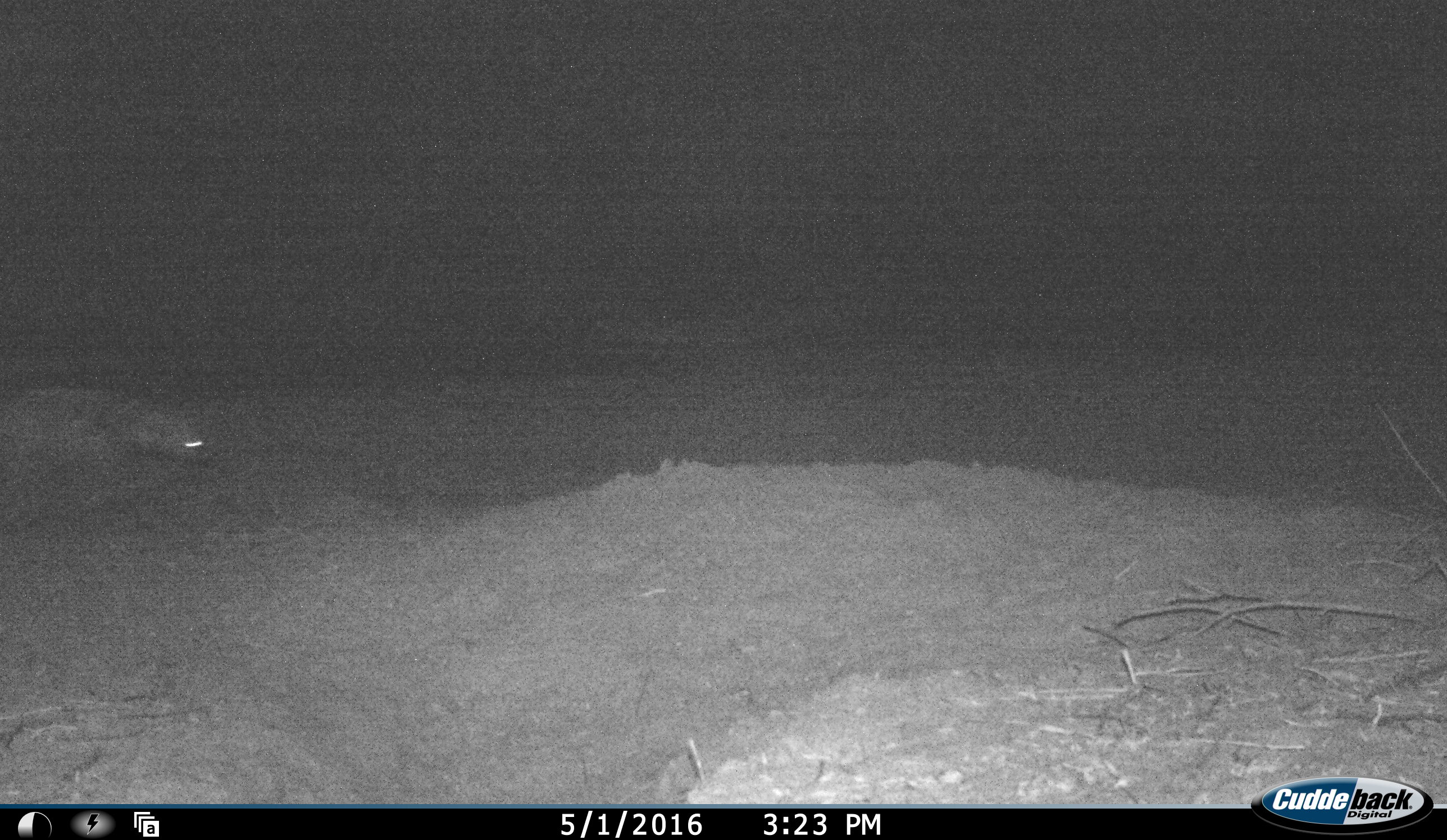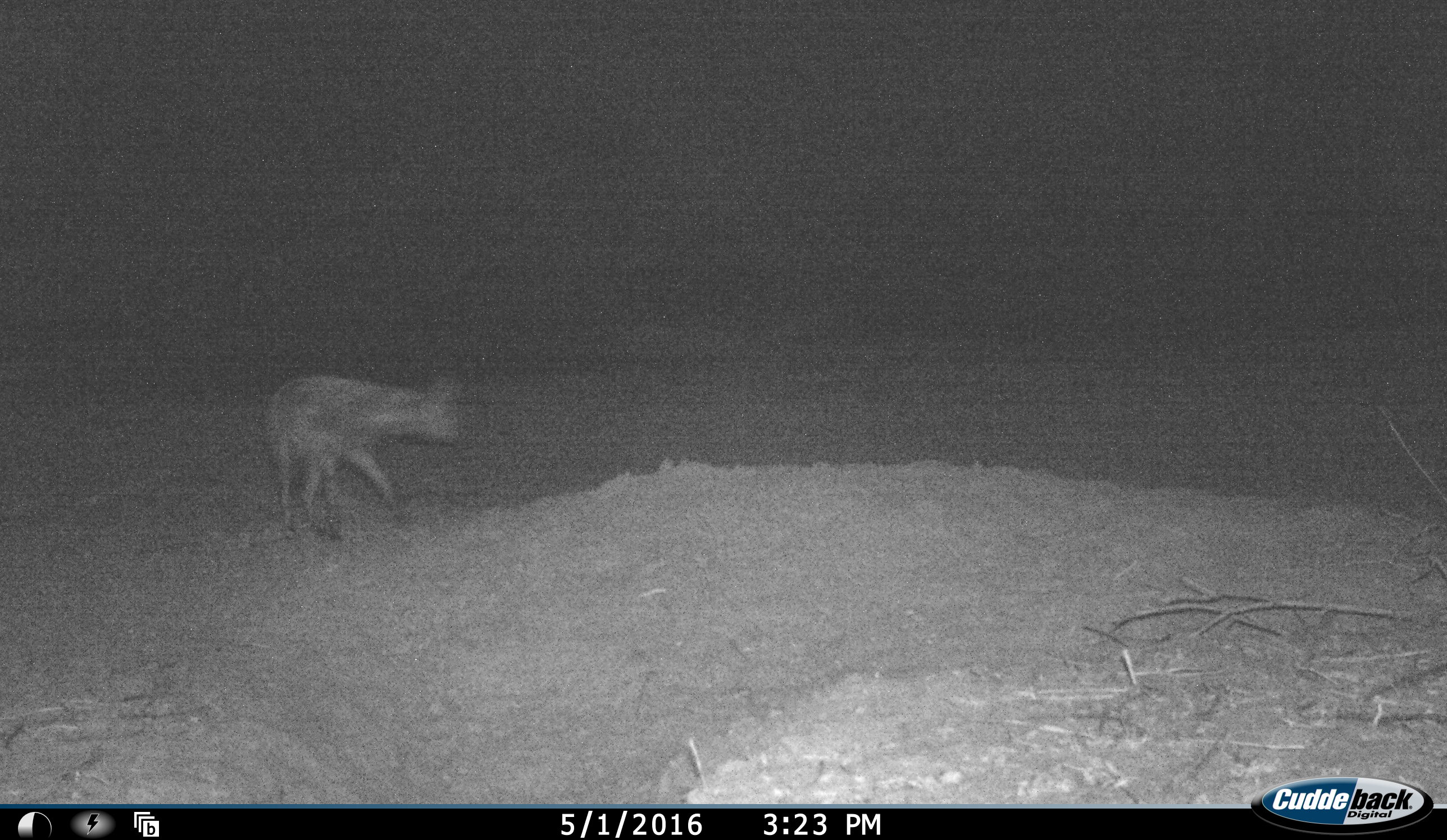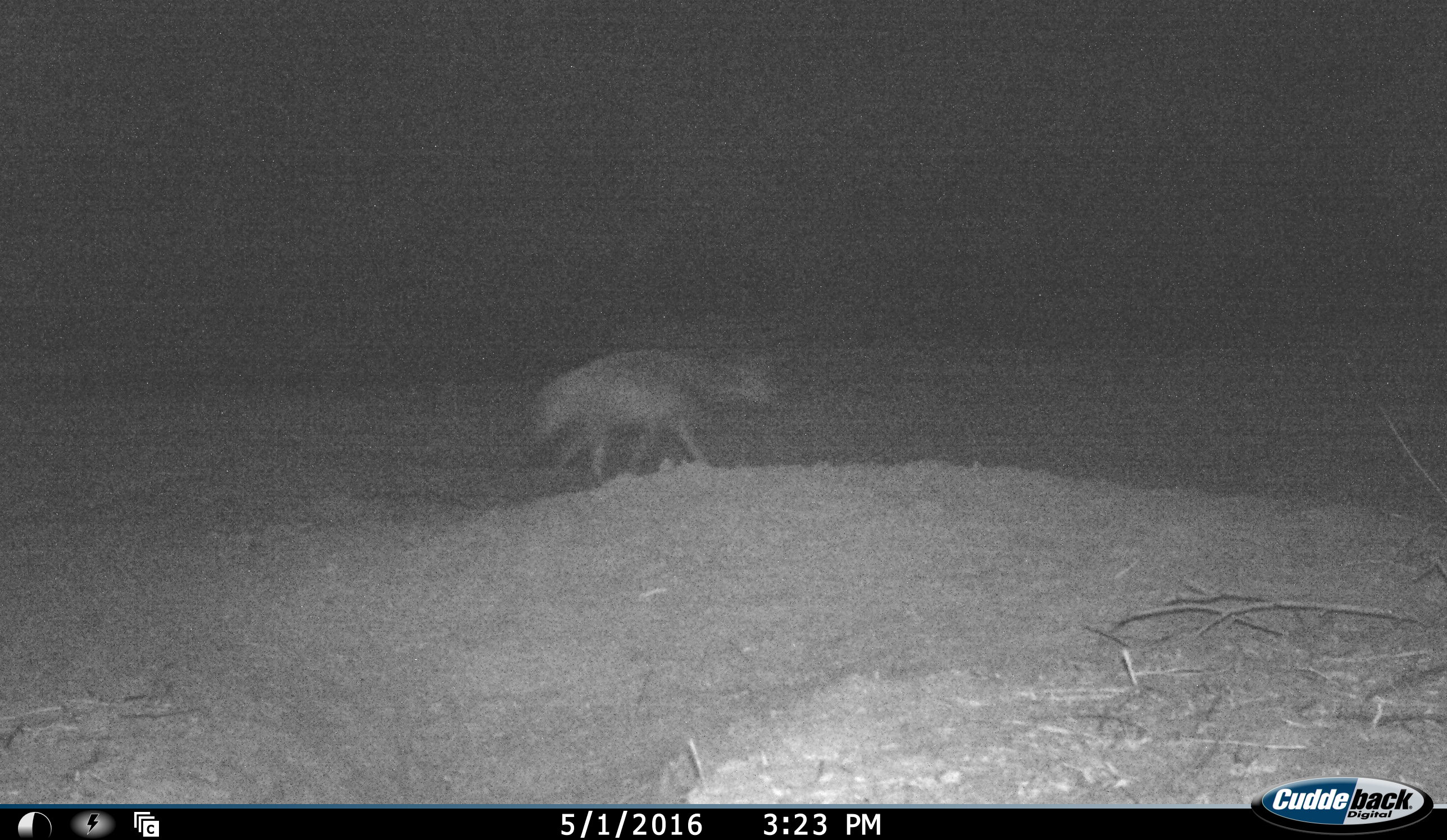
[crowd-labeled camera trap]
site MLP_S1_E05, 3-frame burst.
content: unidentified animal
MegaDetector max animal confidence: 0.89